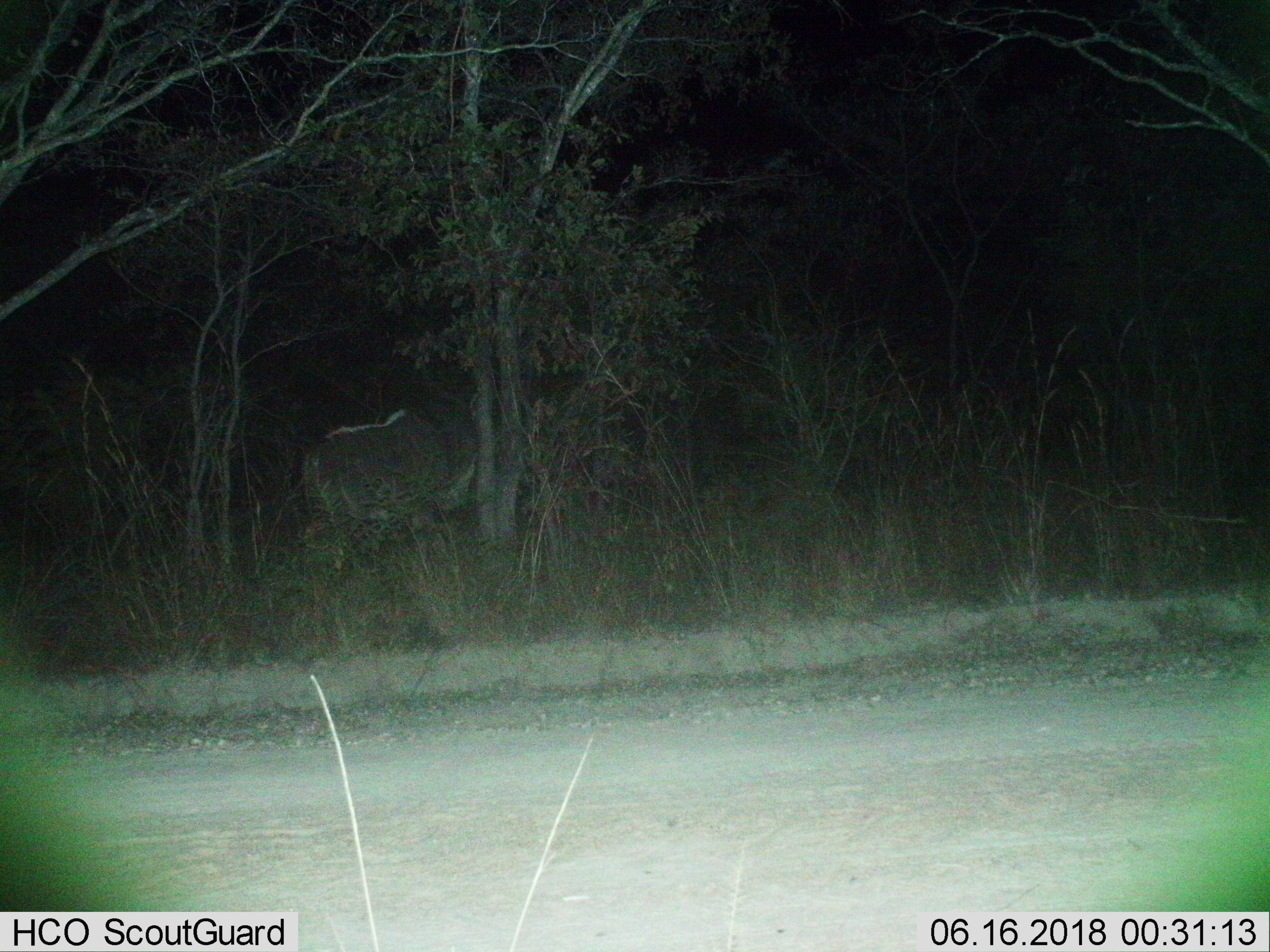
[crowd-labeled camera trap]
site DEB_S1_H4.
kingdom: Animalia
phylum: Chordata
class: Mammalia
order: Artiodactyla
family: Bovidae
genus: Tragelaphus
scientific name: Tragelaphus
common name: kudu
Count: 1.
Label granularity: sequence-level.